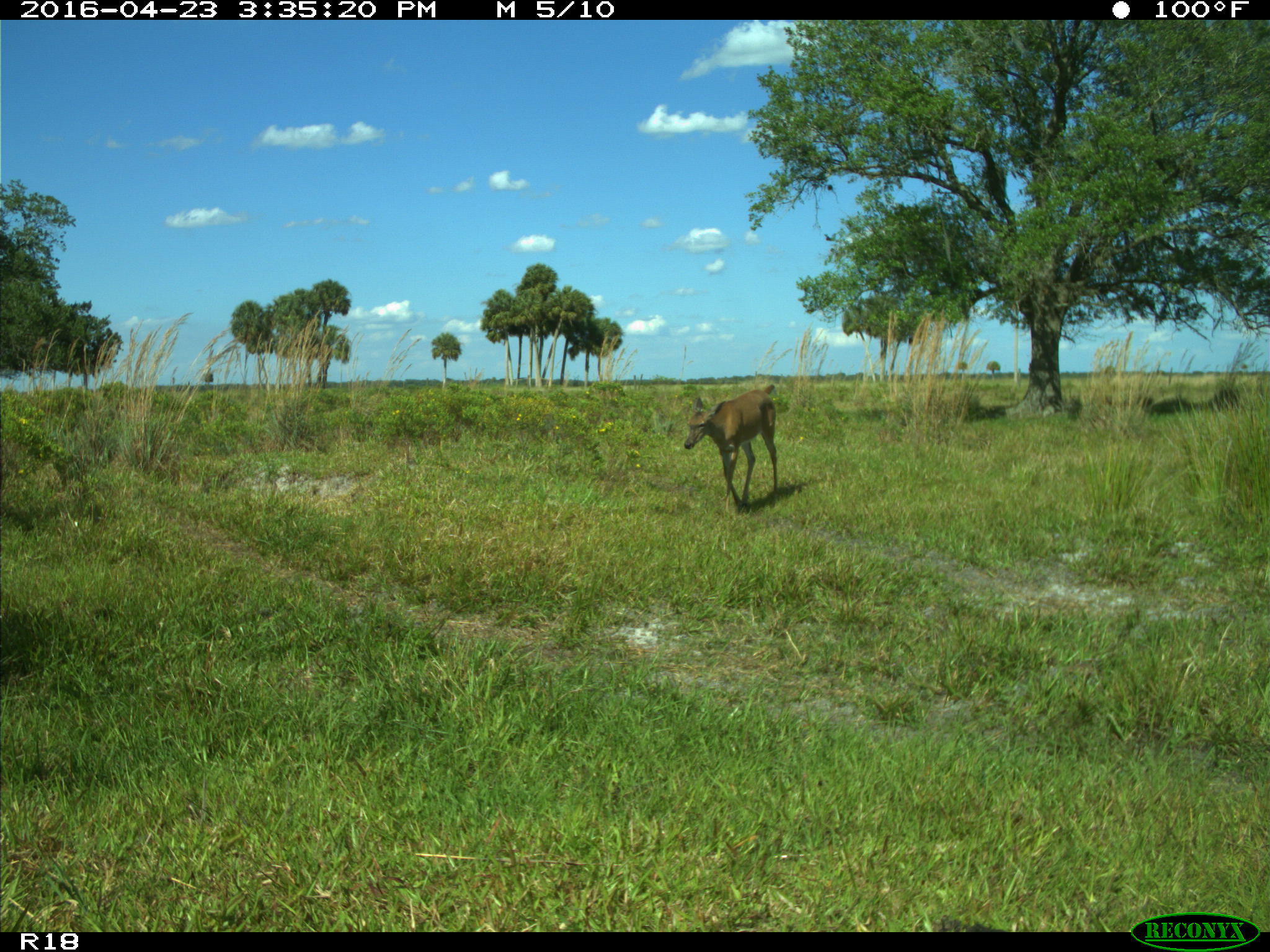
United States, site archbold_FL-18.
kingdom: Animalia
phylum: Chordata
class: Mammalia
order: Artiodactyla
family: Bovidae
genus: Bos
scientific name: Bos taurus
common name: domestic cow